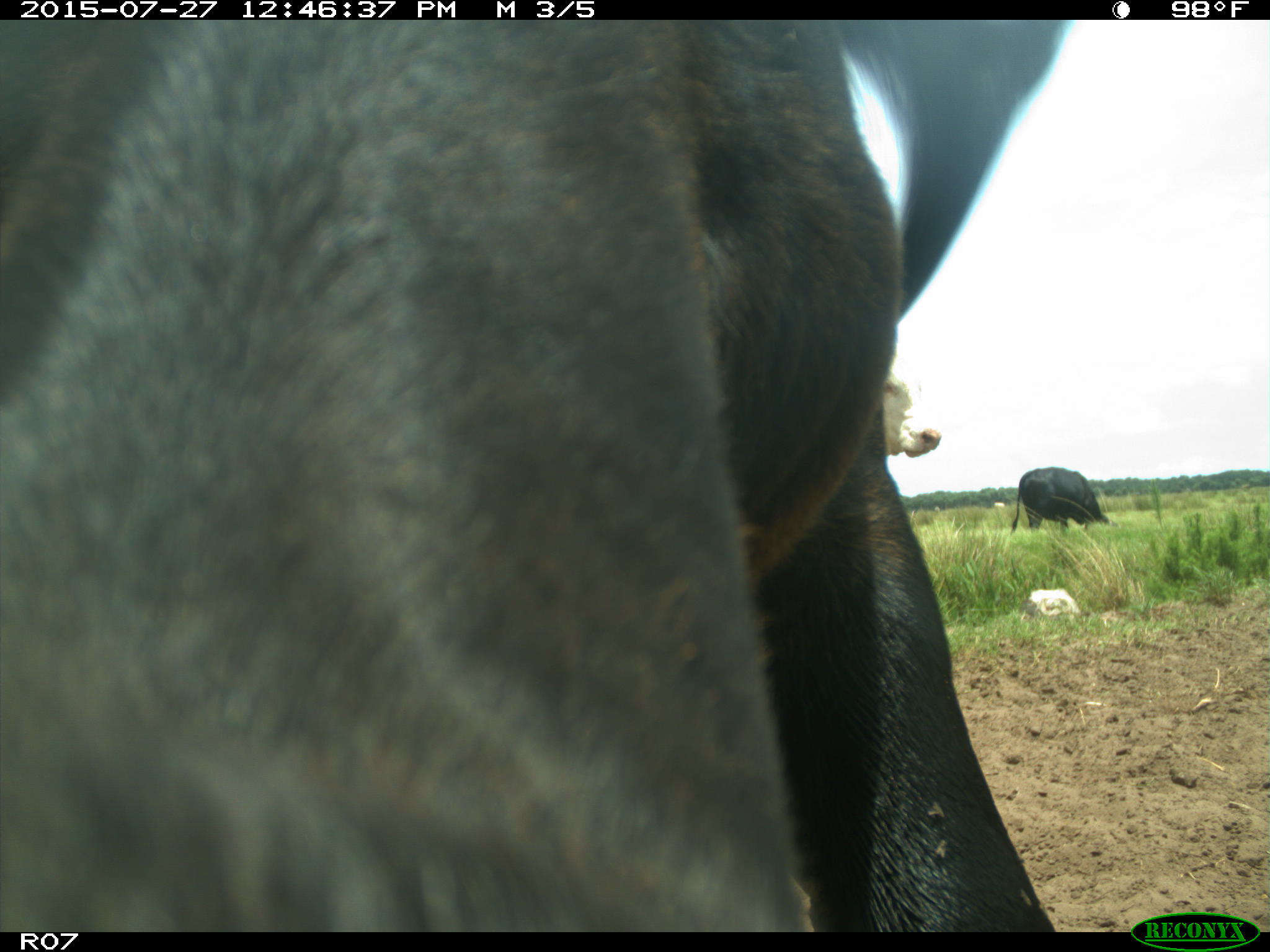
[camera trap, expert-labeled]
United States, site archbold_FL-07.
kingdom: Animalia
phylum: Chordata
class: Mammalia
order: Artiodactyla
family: Bovidae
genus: Bos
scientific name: Bos taurus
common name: domestic cow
Bos taurus (domestic cow).